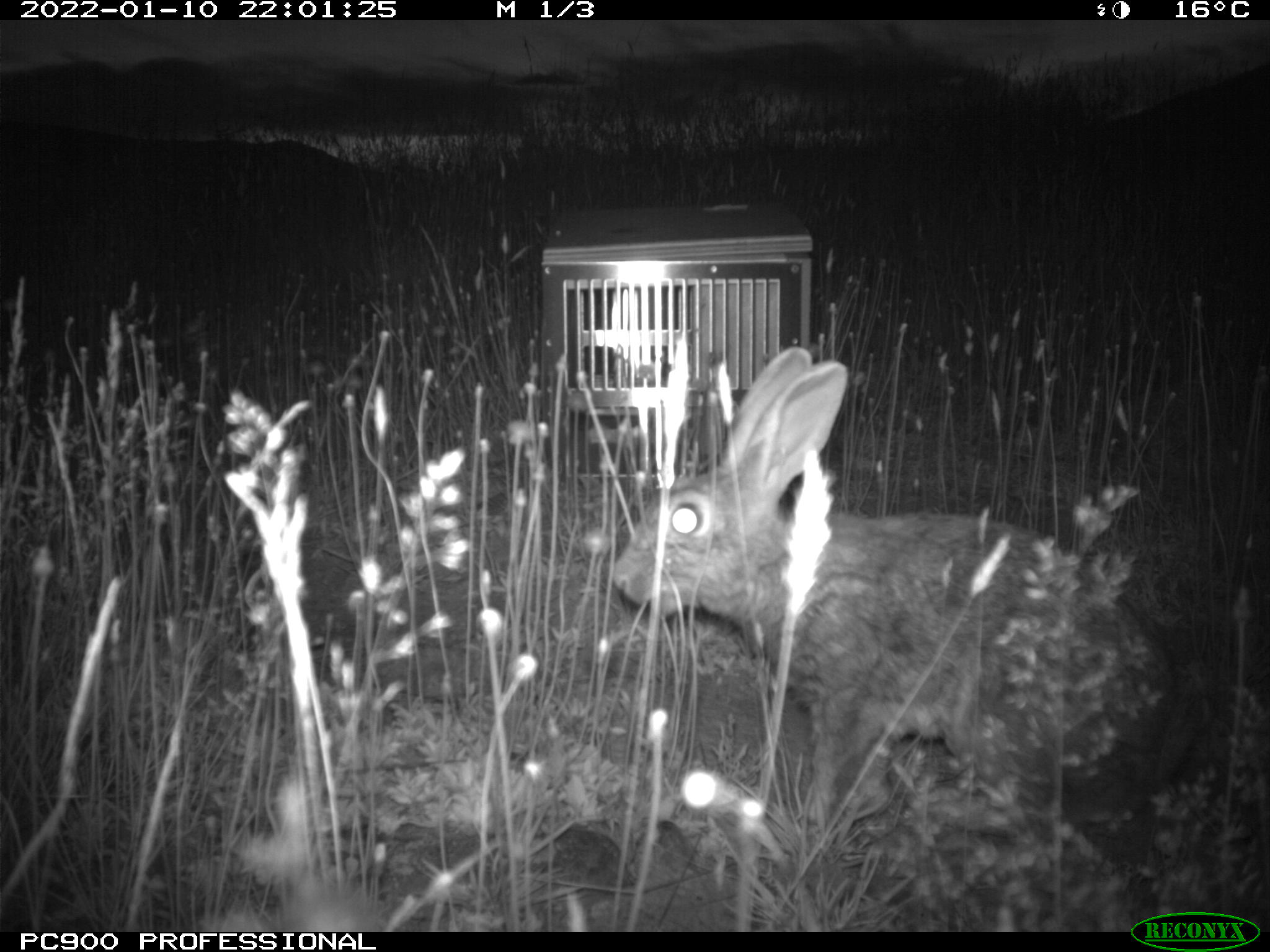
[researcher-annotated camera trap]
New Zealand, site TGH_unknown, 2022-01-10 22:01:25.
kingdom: Animalia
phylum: Chordata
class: Mammalia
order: Lagomorpha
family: Leporidae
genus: Oryctolagus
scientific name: Oryctolagus cuniculus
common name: european rabbit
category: rabbit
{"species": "rabbit (european rabbit) (Oryctolagus cuniculus)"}